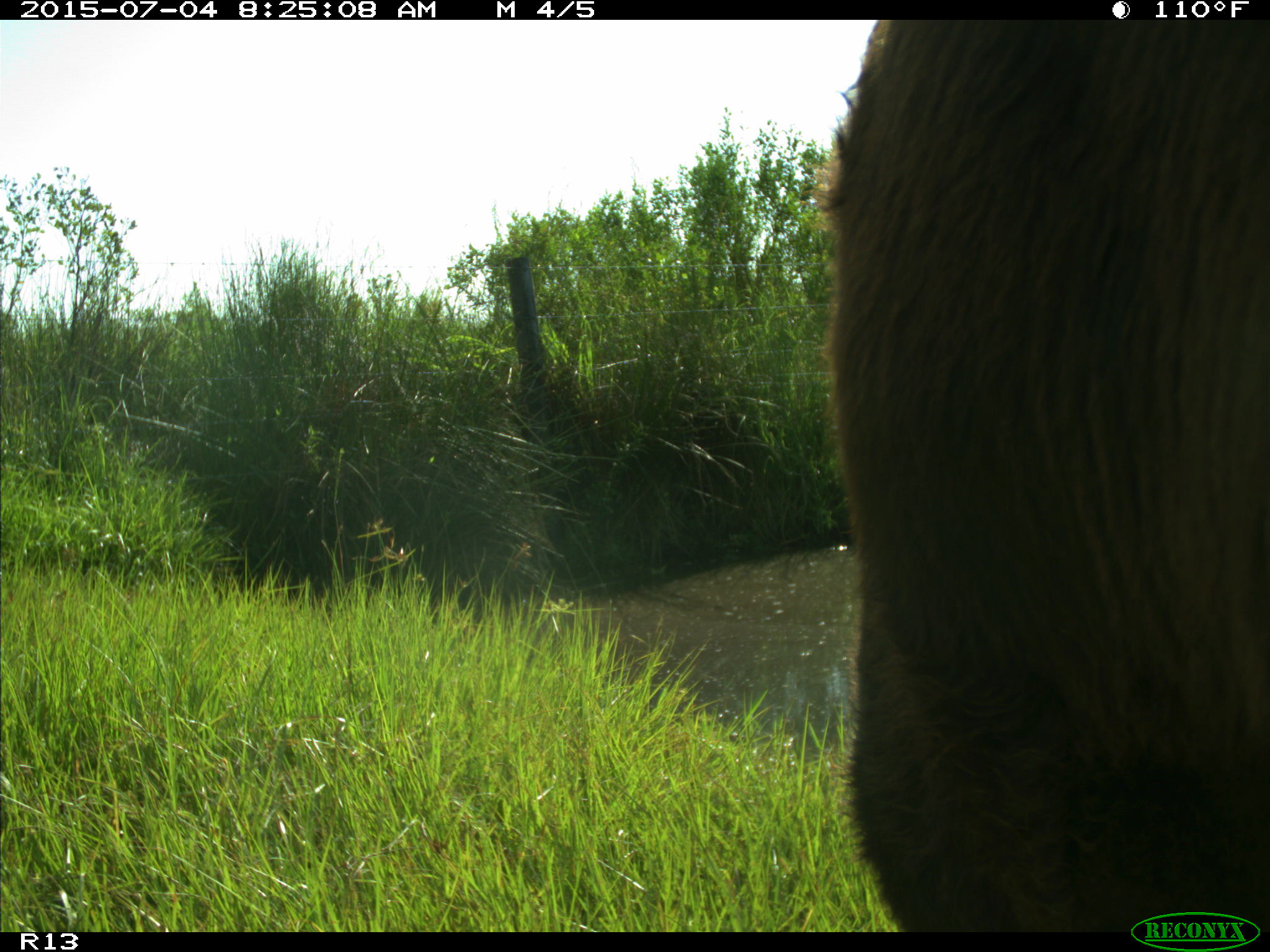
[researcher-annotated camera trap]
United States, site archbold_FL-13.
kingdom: Animalia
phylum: Chordata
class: Mammalia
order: Artiodactyla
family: Bovidae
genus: Bos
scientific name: Bos taurus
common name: domestic cow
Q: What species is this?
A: Bos taurus (domestic cow).